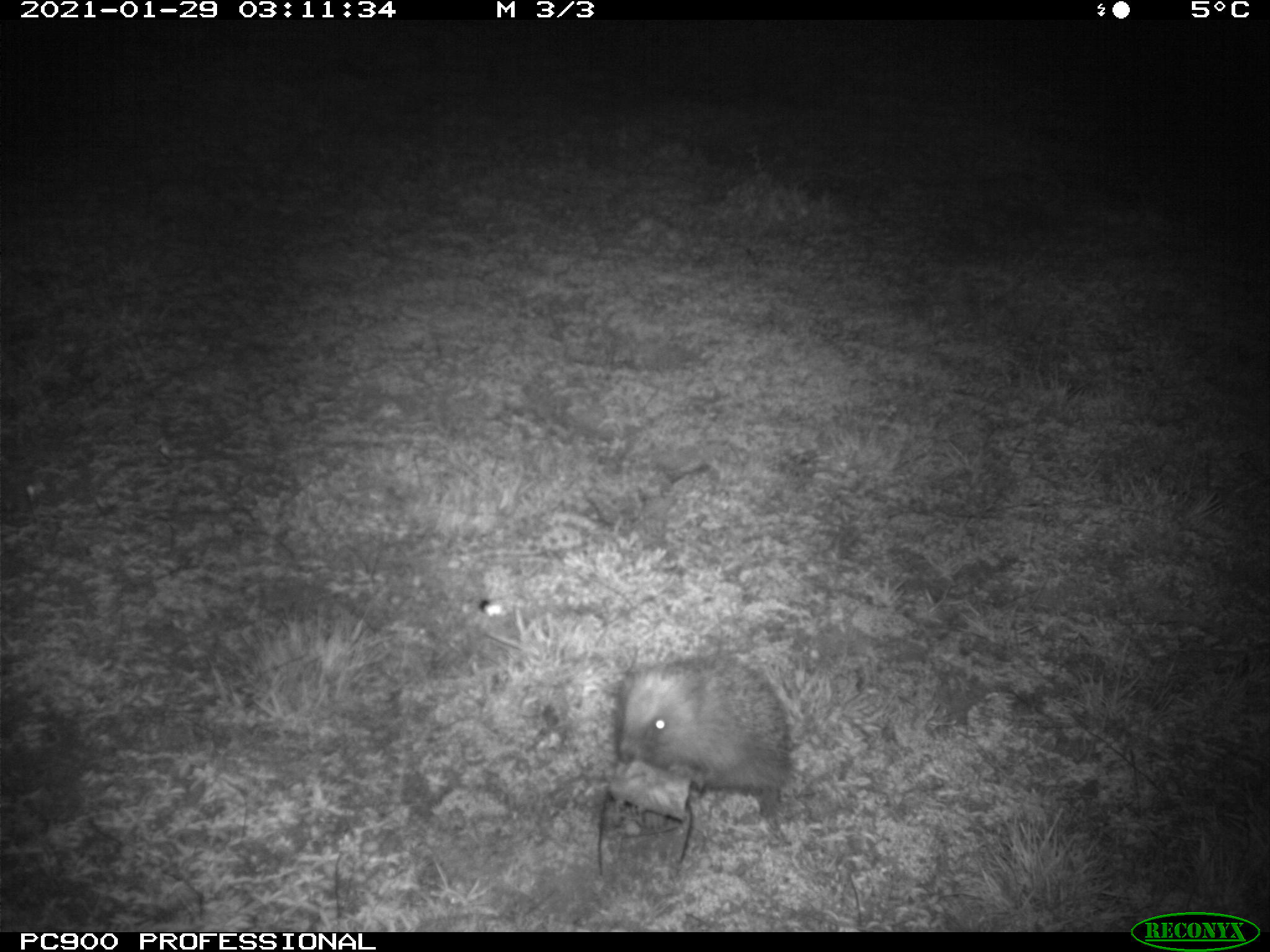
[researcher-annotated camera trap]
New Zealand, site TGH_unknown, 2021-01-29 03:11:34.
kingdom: Animalia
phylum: Chordata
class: Mammalia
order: Eulipotyphla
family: Erinaceidae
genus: Erinaceus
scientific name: Erinaceus europaeus europaeus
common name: european hedgehog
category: hedgehog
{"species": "hedgehog (european hedgehog) (Erinaceus europaeus europaeus)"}